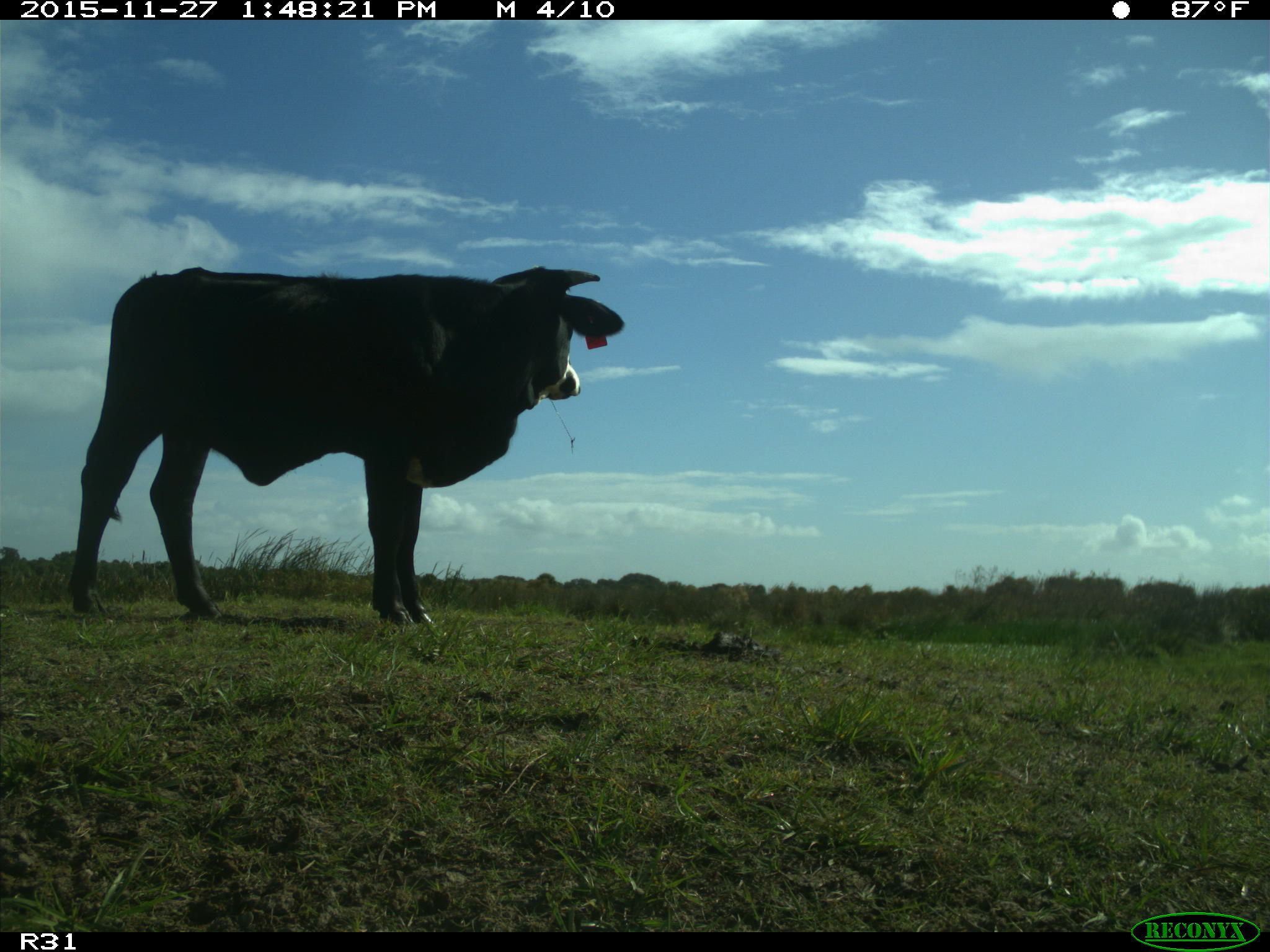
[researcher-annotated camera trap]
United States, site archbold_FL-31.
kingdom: Animalia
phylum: Chordata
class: Mammalia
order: Artiodactyla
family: Bovidae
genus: Bos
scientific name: Bos taurus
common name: domestic cow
Bos taurus (domestic cow).